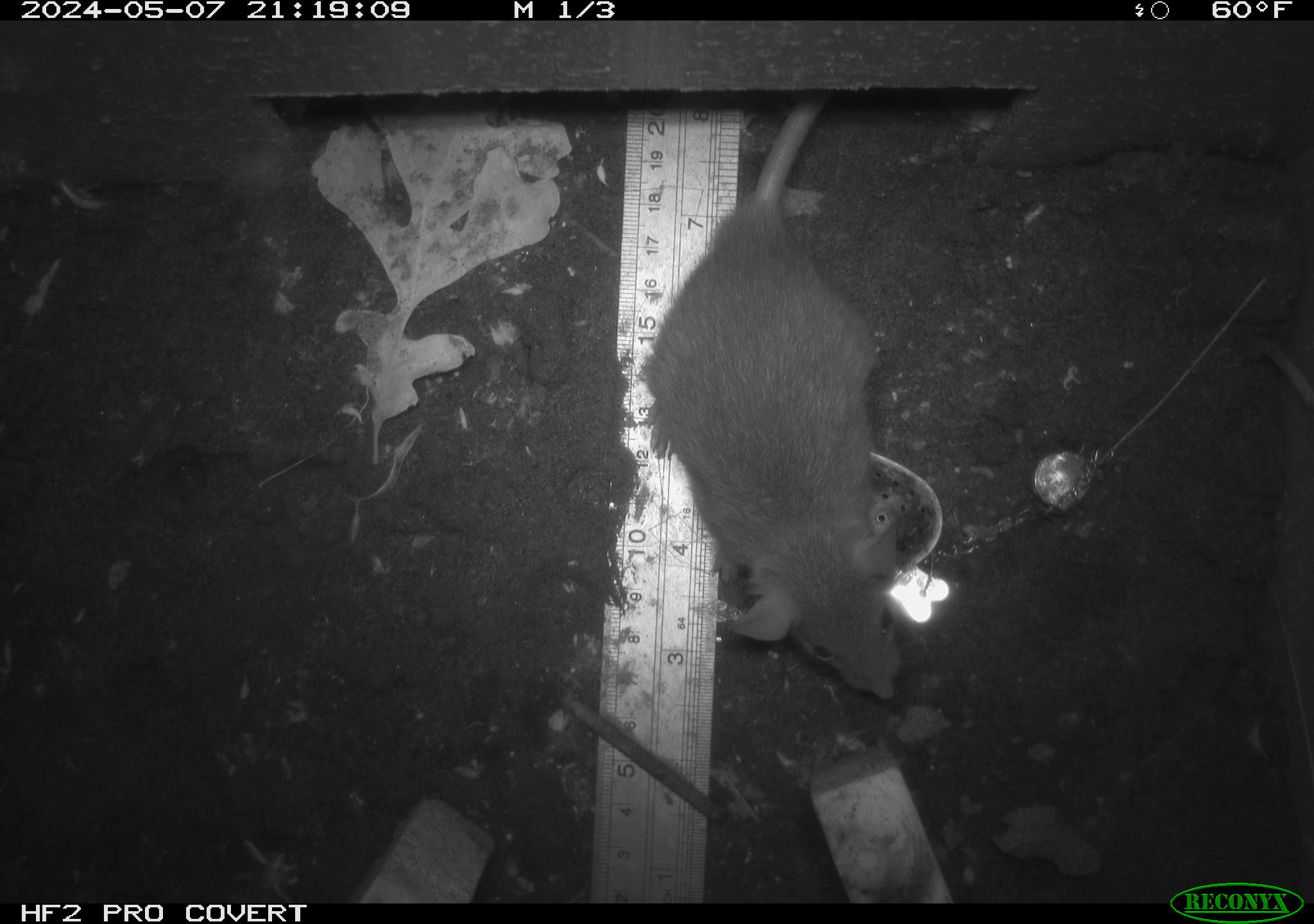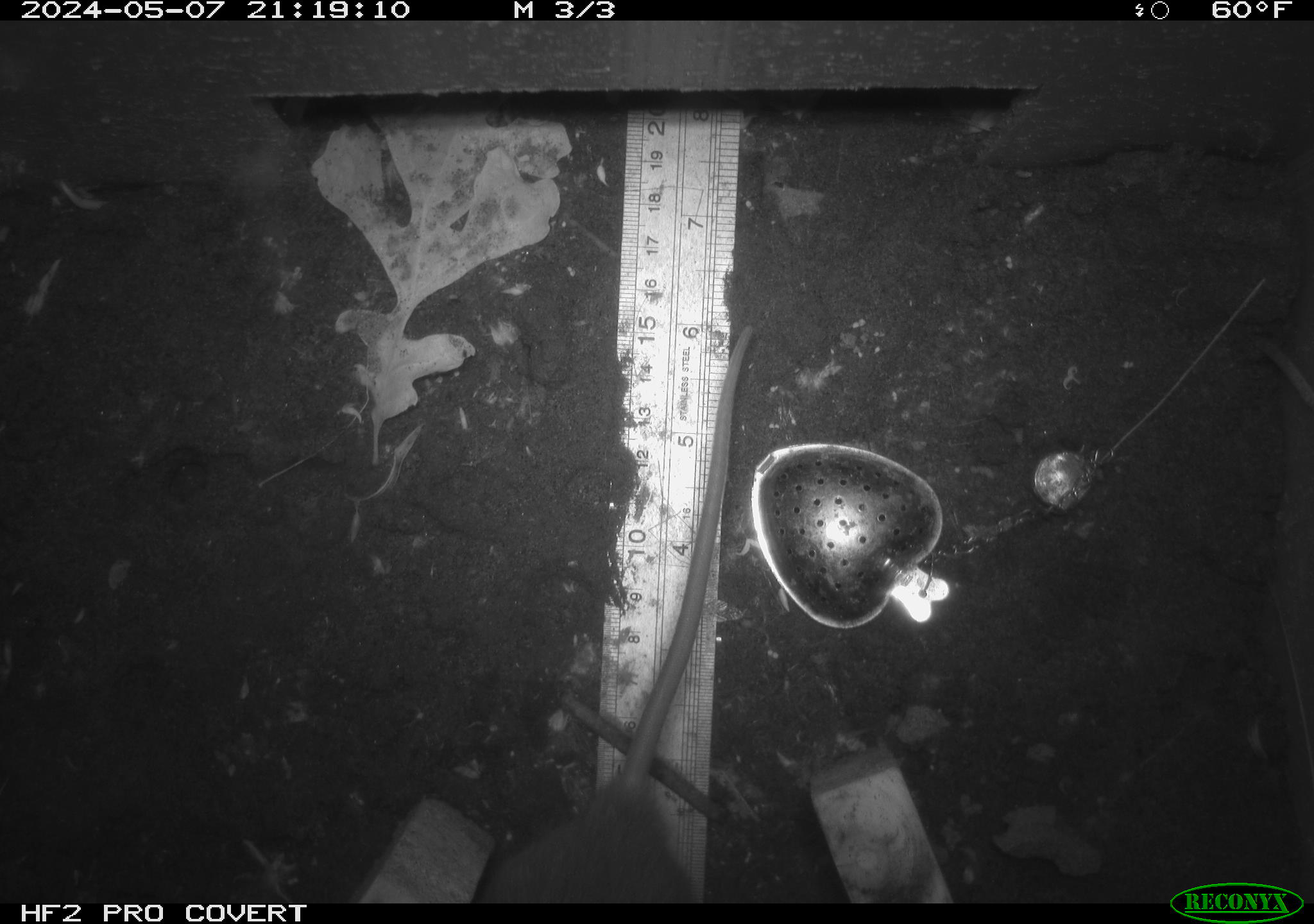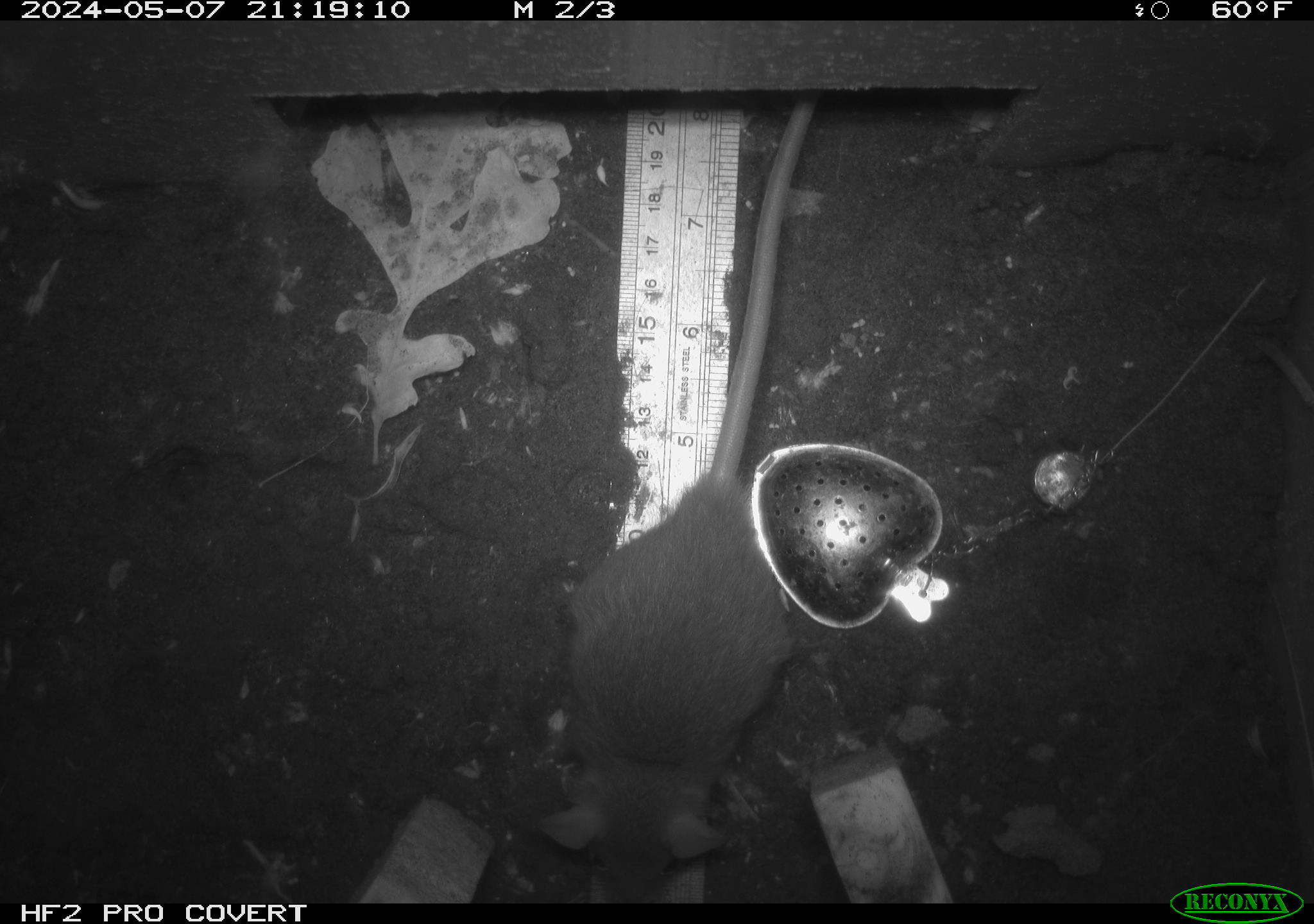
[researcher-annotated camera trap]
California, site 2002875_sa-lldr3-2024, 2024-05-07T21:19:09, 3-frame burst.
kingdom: Animalia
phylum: Chordata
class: Mammalia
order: Rodentia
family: Muridae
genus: Rattus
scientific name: Rattus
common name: rat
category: rattus species